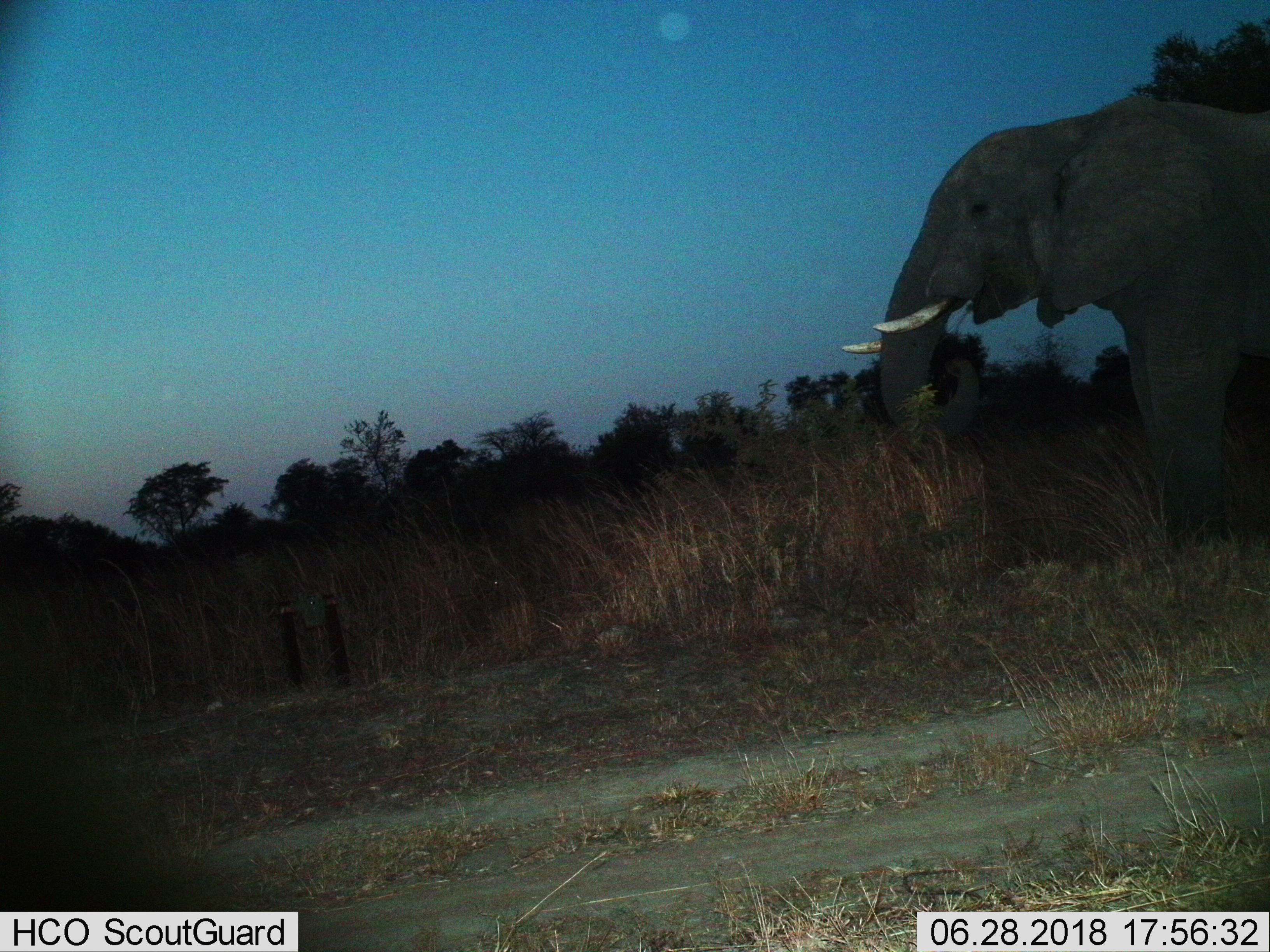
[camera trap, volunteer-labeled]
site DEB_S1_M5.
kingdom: Animalia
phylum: Chordata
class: Mammalia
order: Proboscidea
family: Elephantidae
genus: Loxodonta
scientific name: Loxodonta africana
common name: african bush elephant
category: elephant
Elephant (african bush elephant) (Loxodonta africana), count 1. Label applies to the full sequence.